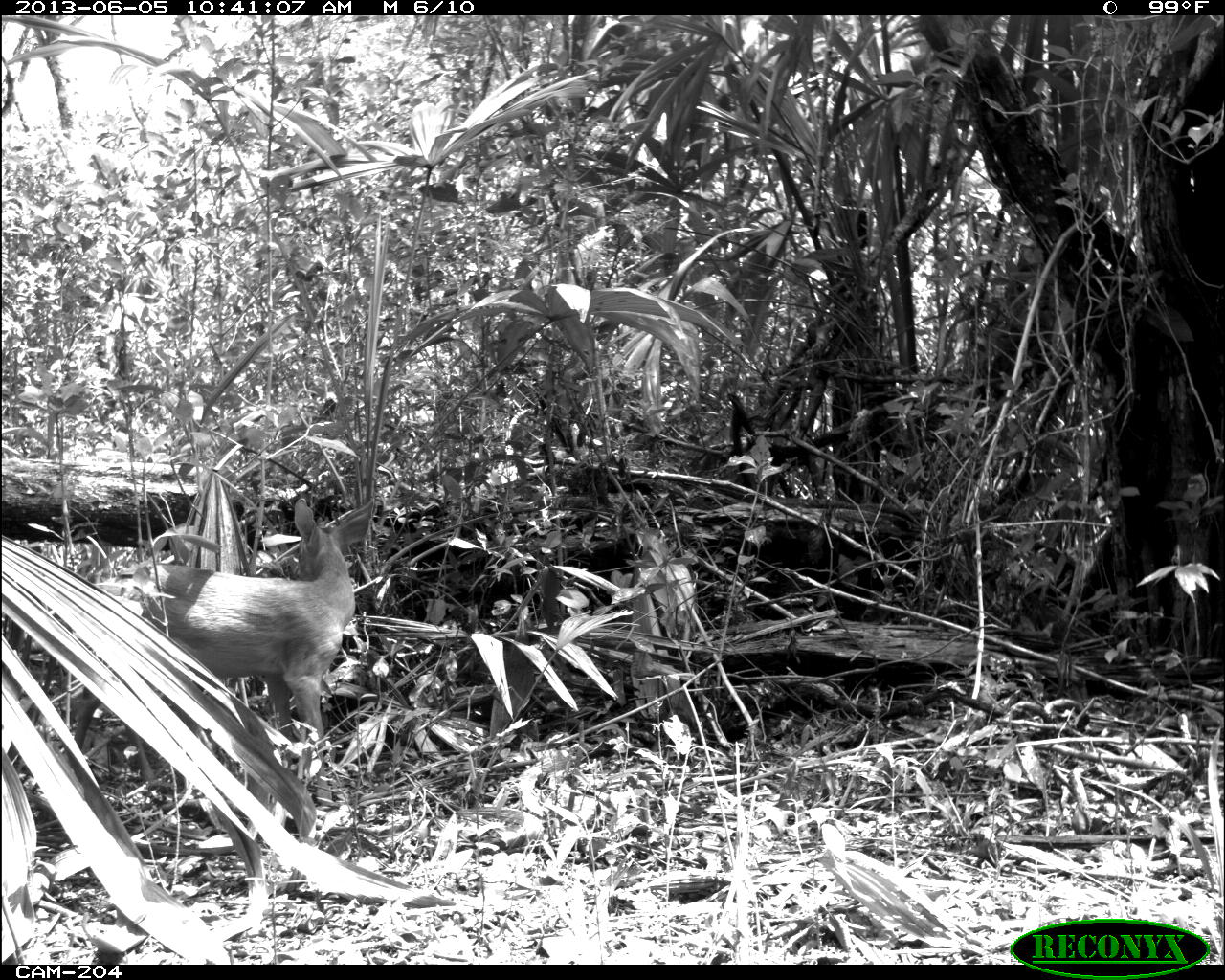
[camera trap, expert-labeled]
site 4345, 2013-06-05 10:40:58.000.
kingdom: Animalia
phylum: Chordata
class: Mammalia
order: Artiodactyla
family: Cervidae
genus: Odocoileus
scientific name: Odocoileus pandora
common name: yucatán brown brocket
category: mazama pandora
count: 1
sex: female